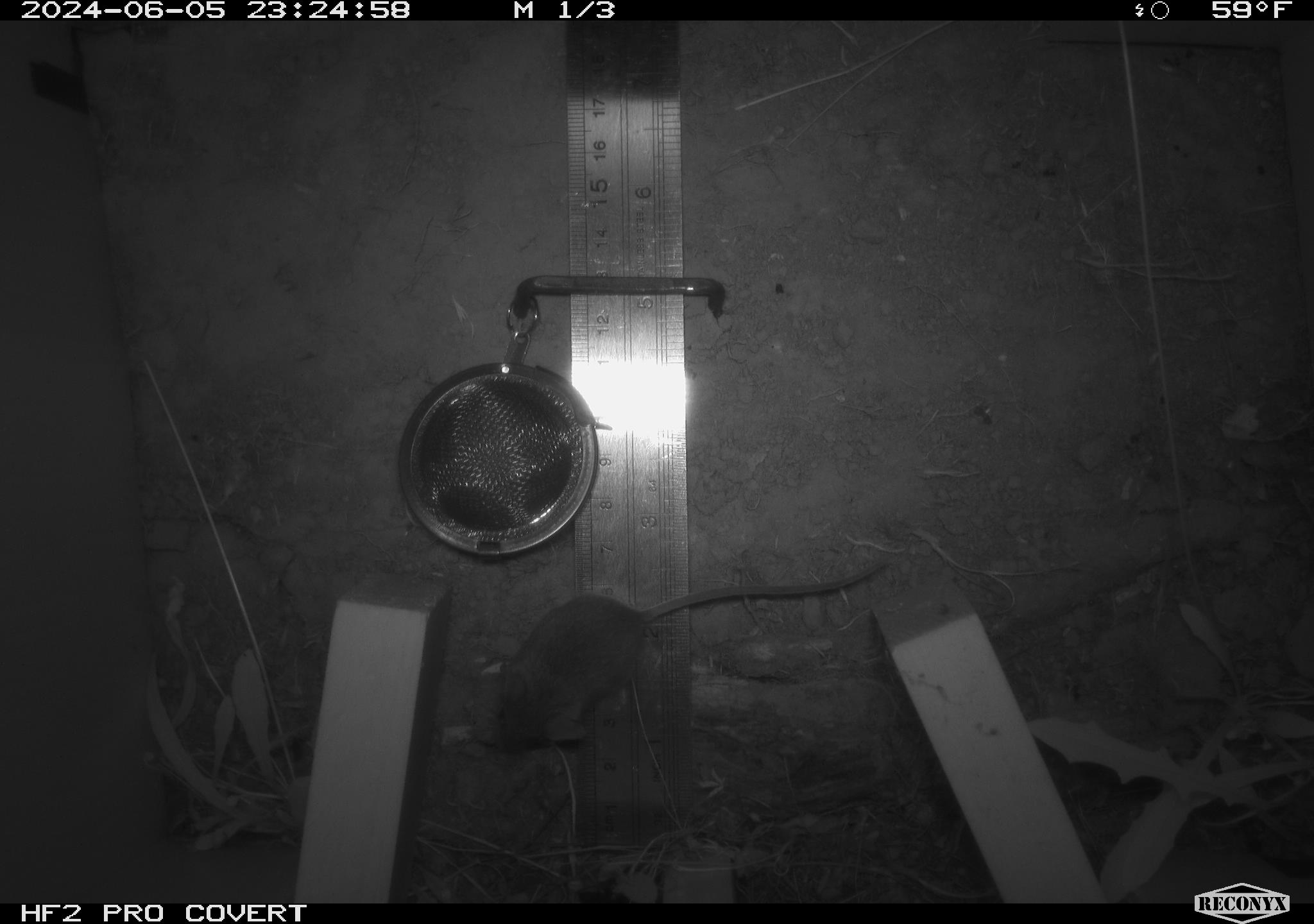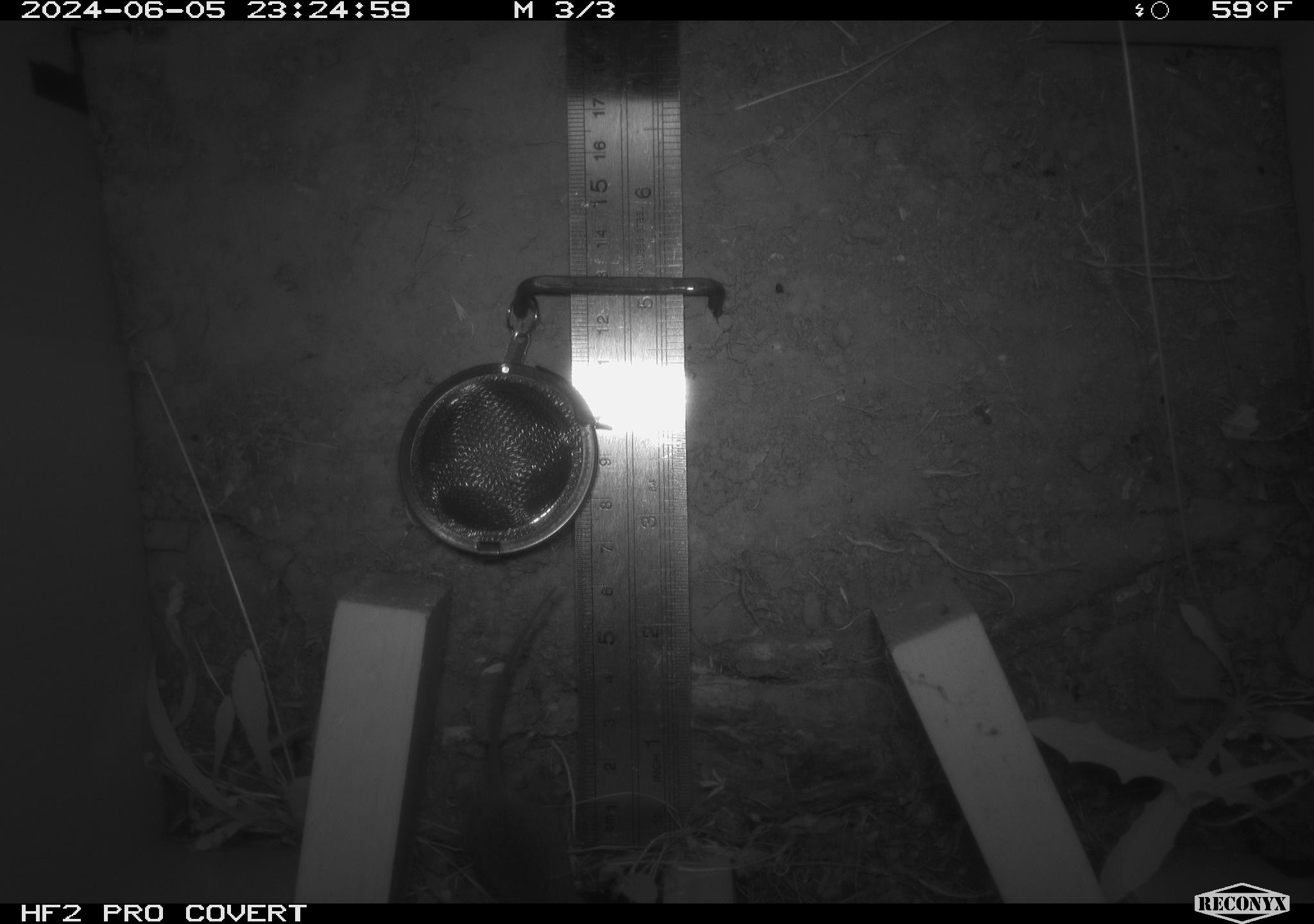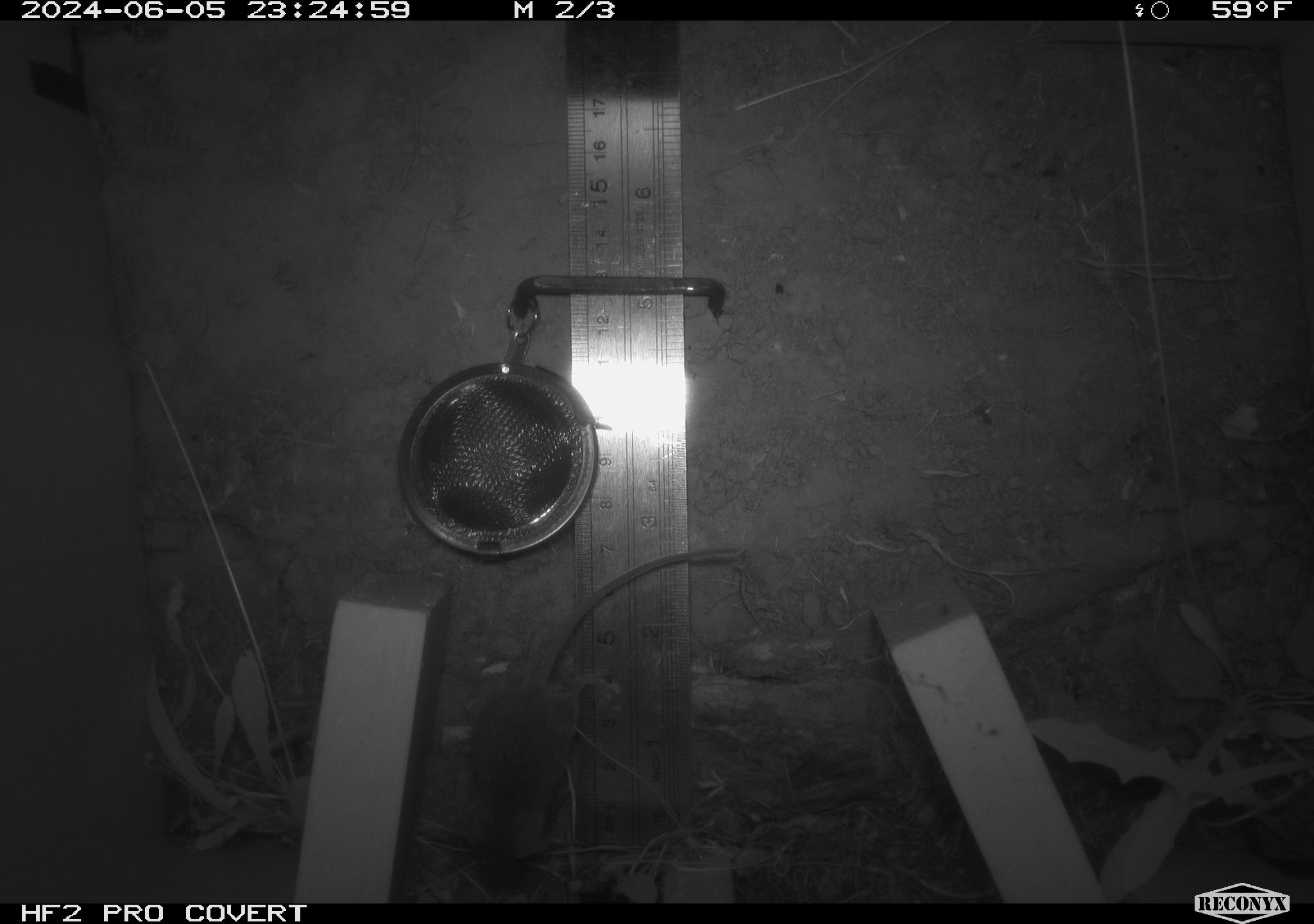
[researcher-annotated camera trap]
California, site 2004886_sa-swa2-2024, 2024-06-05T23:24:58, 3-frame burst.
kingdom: Animalia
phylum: Chordata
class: Mammalia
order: Rodentia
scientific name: Rodentia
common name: mouse species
Mouse species (Rodentia).